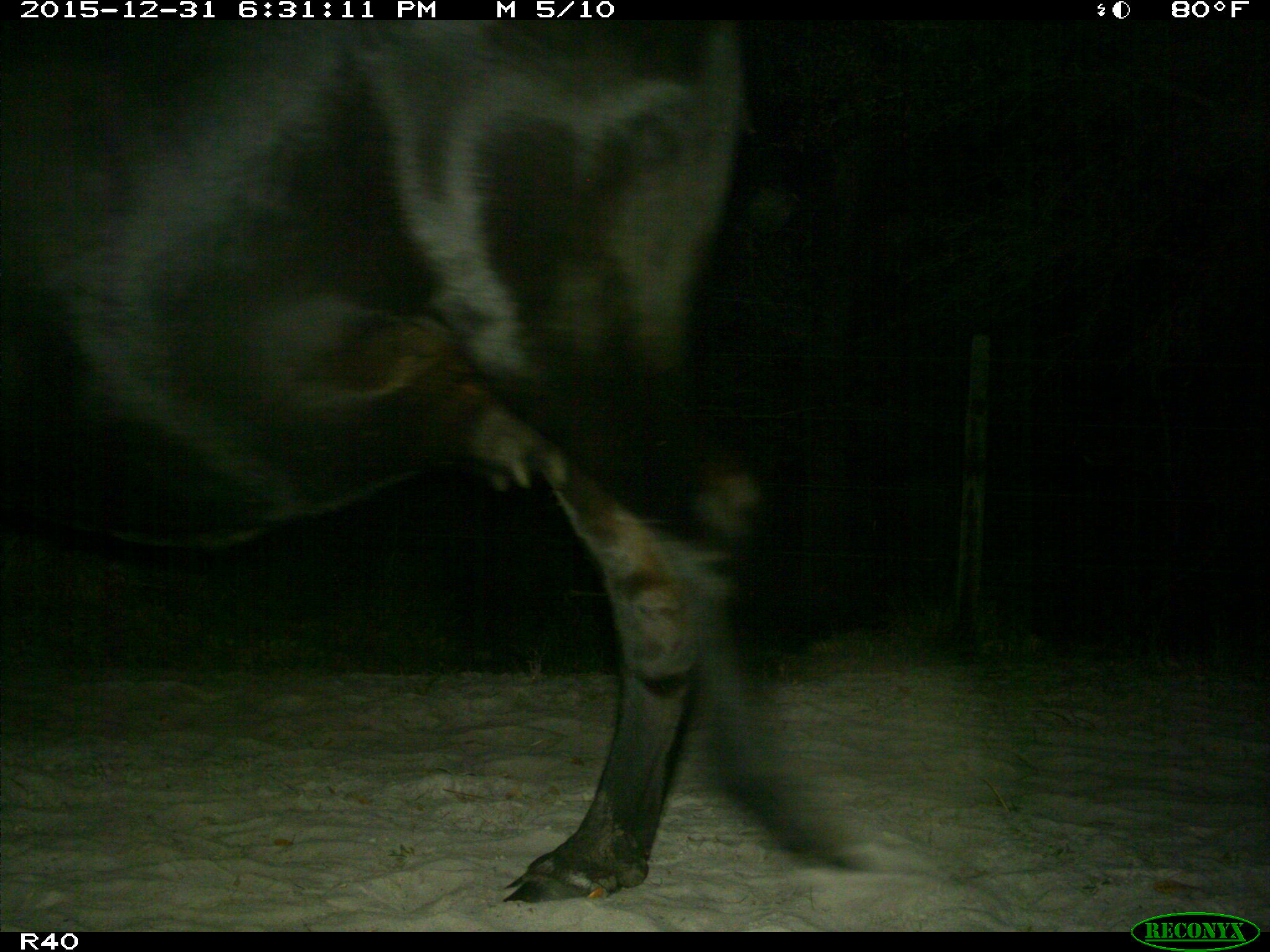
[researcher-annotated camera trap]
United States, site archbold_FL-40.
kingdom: Animalia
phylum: Chordata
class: Mammalia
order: Artiodactyla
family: Bovidae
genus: Bos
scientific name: Bos taurus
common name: domestic cow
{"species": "Bos taurus (domestic cow)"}